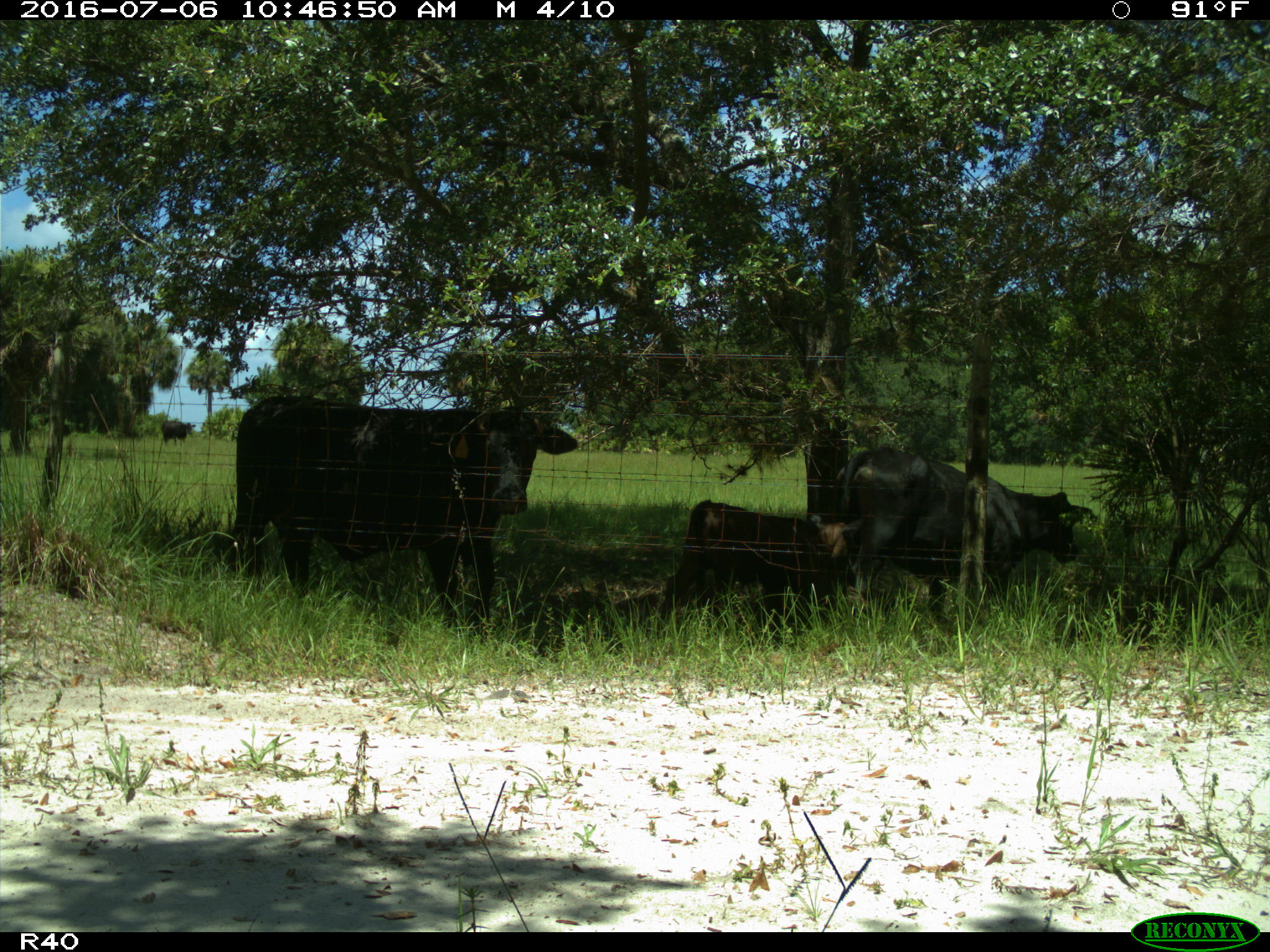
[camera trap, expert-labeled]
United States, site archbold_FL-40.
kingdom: Animalia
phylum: Chordata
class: Mammalia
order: Artiodactyla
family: Bovidae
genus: Bos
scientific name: Bos taurus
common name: domestic cow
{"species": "Bos taurus (domestic cow)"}